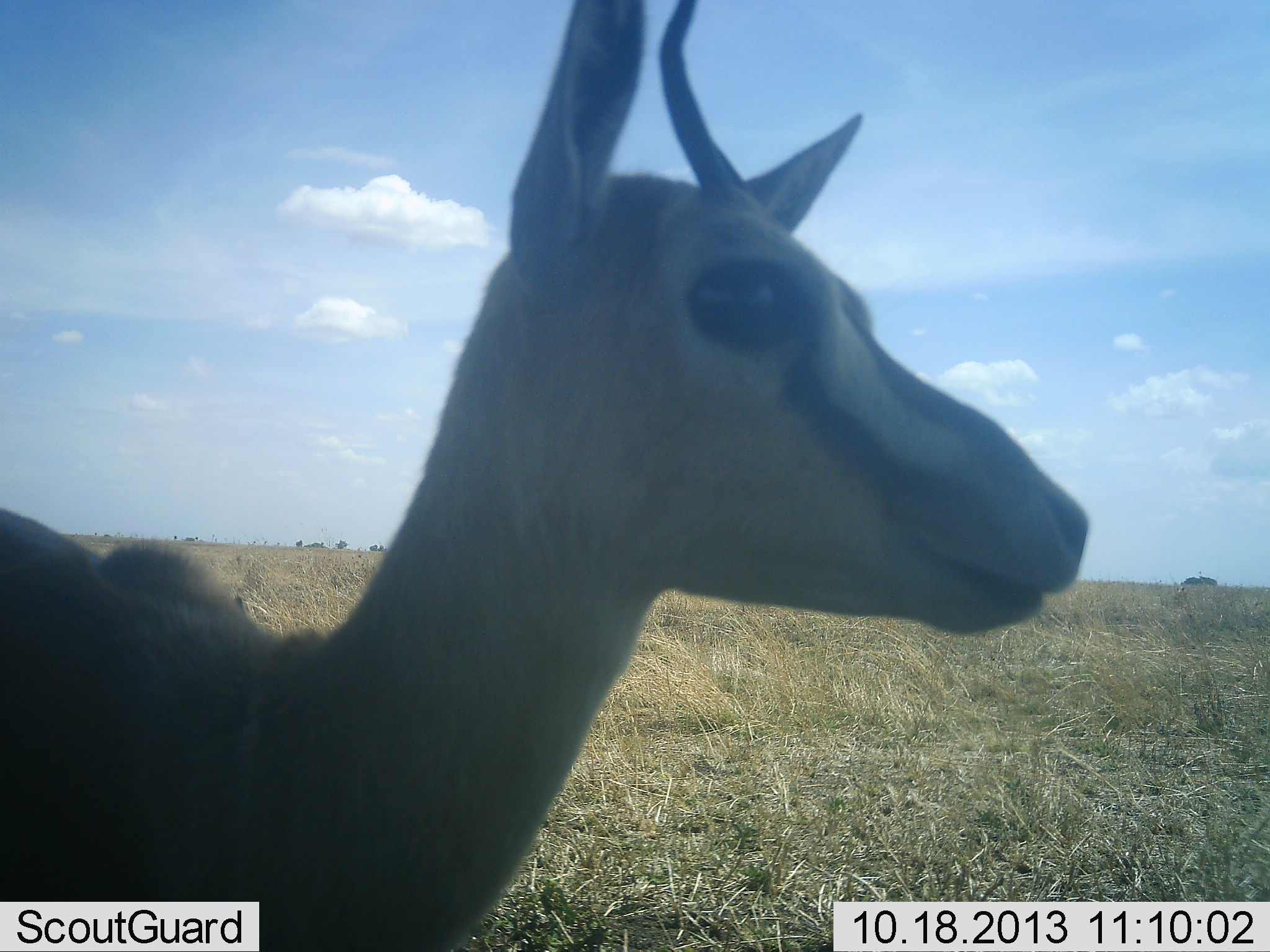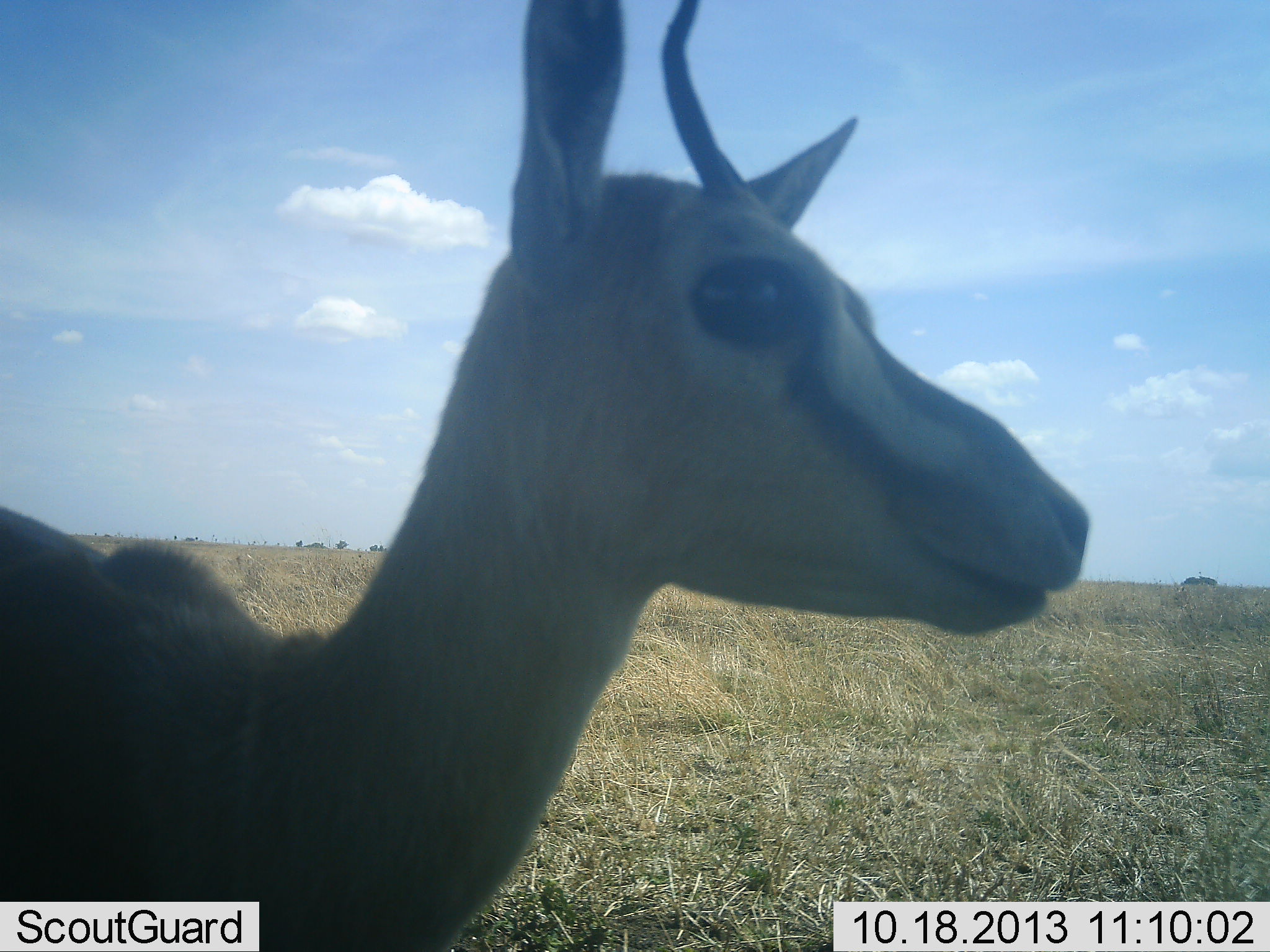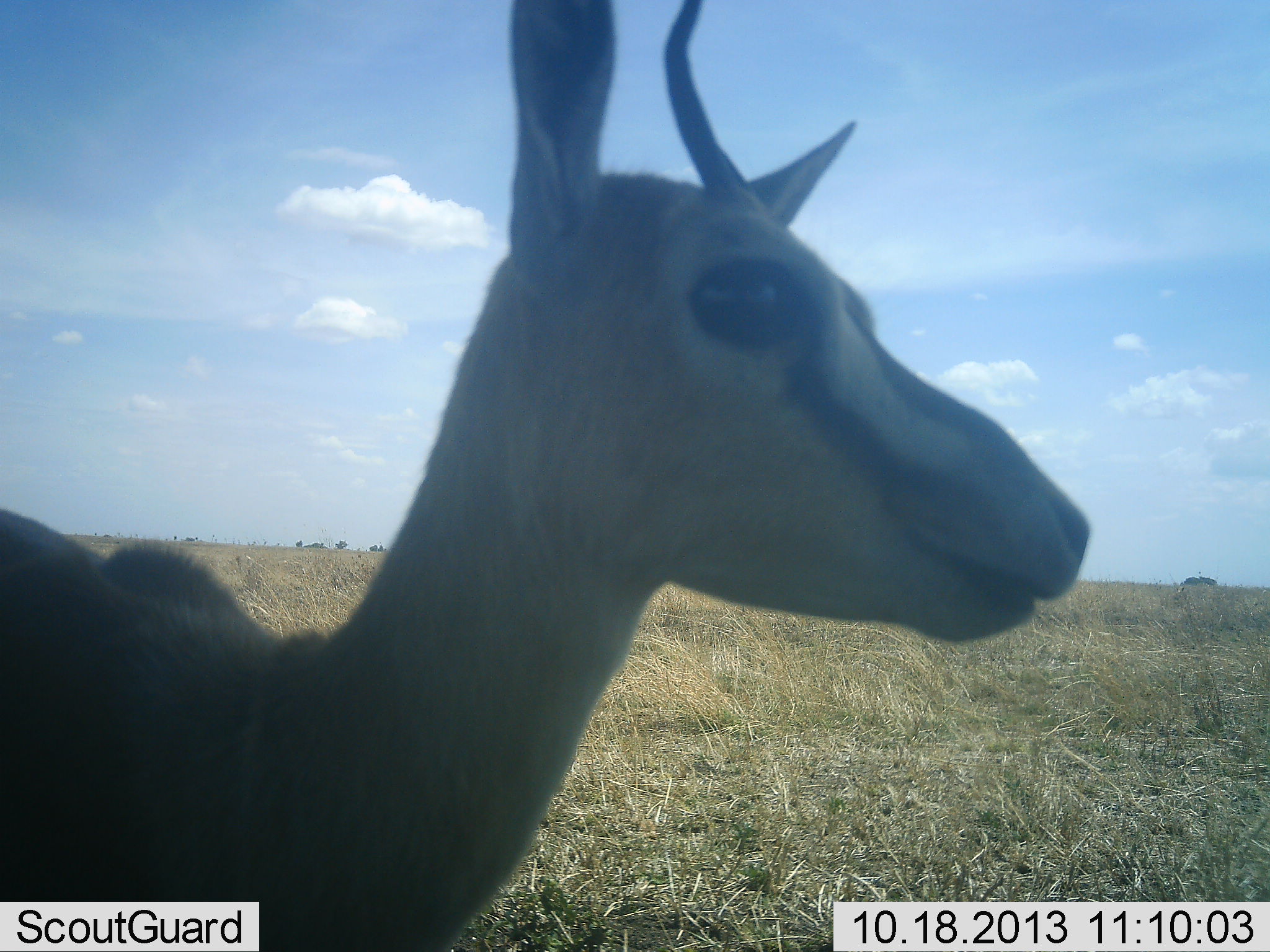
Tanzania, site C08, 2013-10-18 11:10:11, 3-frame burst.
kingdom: Animalia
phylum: Chordata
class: Mammalia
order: Artiodactyla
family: Bovidae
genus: Eudorcas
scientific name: Eudorcas thomsonii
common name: thomson's gazelle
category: gazellethomsons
Gazellethomsons (thomson's gazelle) (Eudorcas thomsonii), count 1. Behavior (volunteer vote fractions): standing 92%, resting 0%, moving 8%, interacting 8%. Young present (vote fraction): 0%. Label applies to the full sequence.